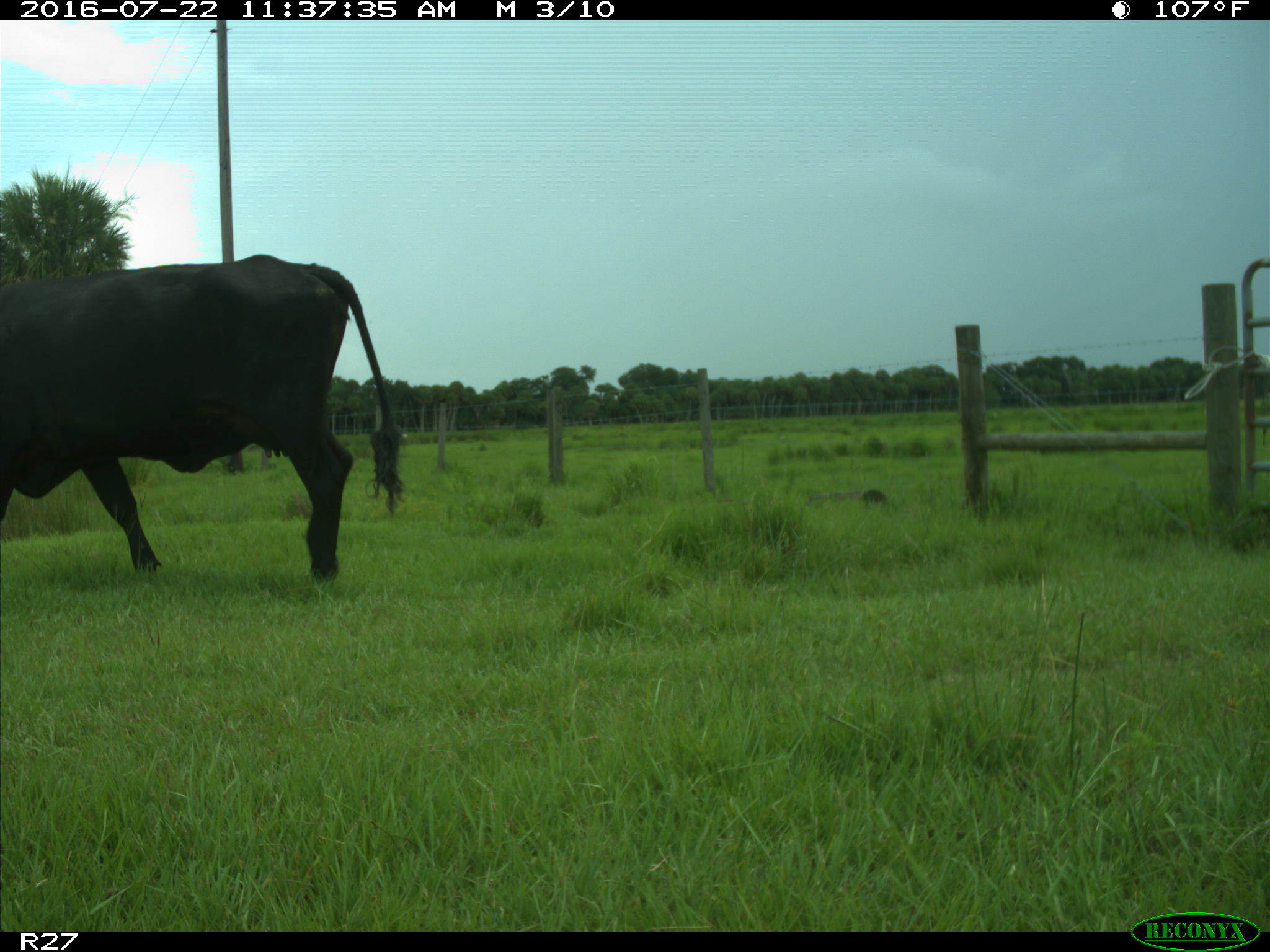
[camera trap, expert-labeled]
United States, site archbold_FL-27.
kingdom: Animalia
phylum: Chordata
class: Mammalia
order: Artiodactyla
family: Bovidae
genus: Bos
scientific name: Bos taurus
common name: domestic cow